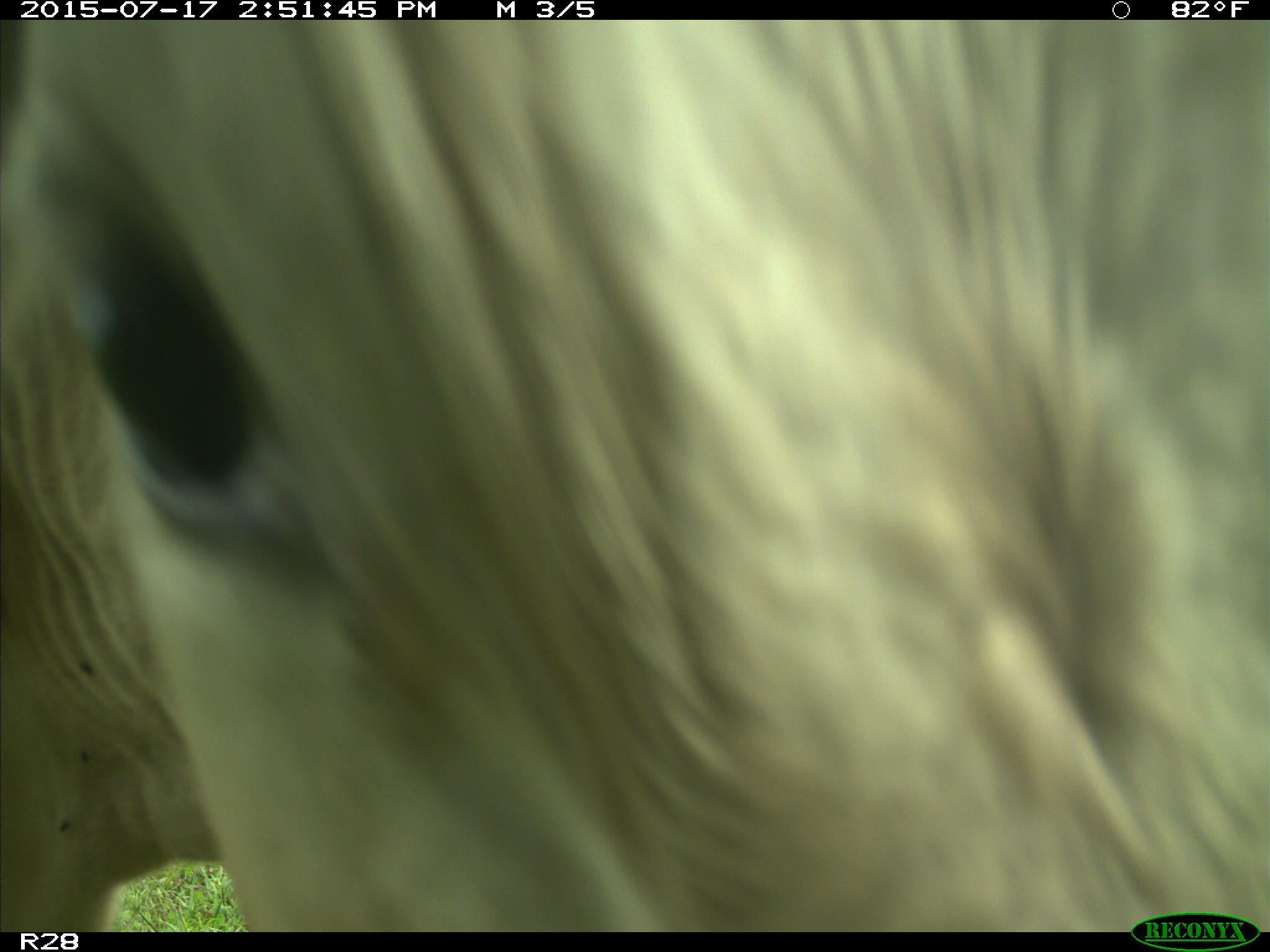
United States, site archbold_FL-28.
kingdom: Animalia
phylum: Chordata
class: Mammalia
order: Artiodactyla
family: Bovidae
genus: Bos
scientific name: Bos taurus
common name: domestic cow